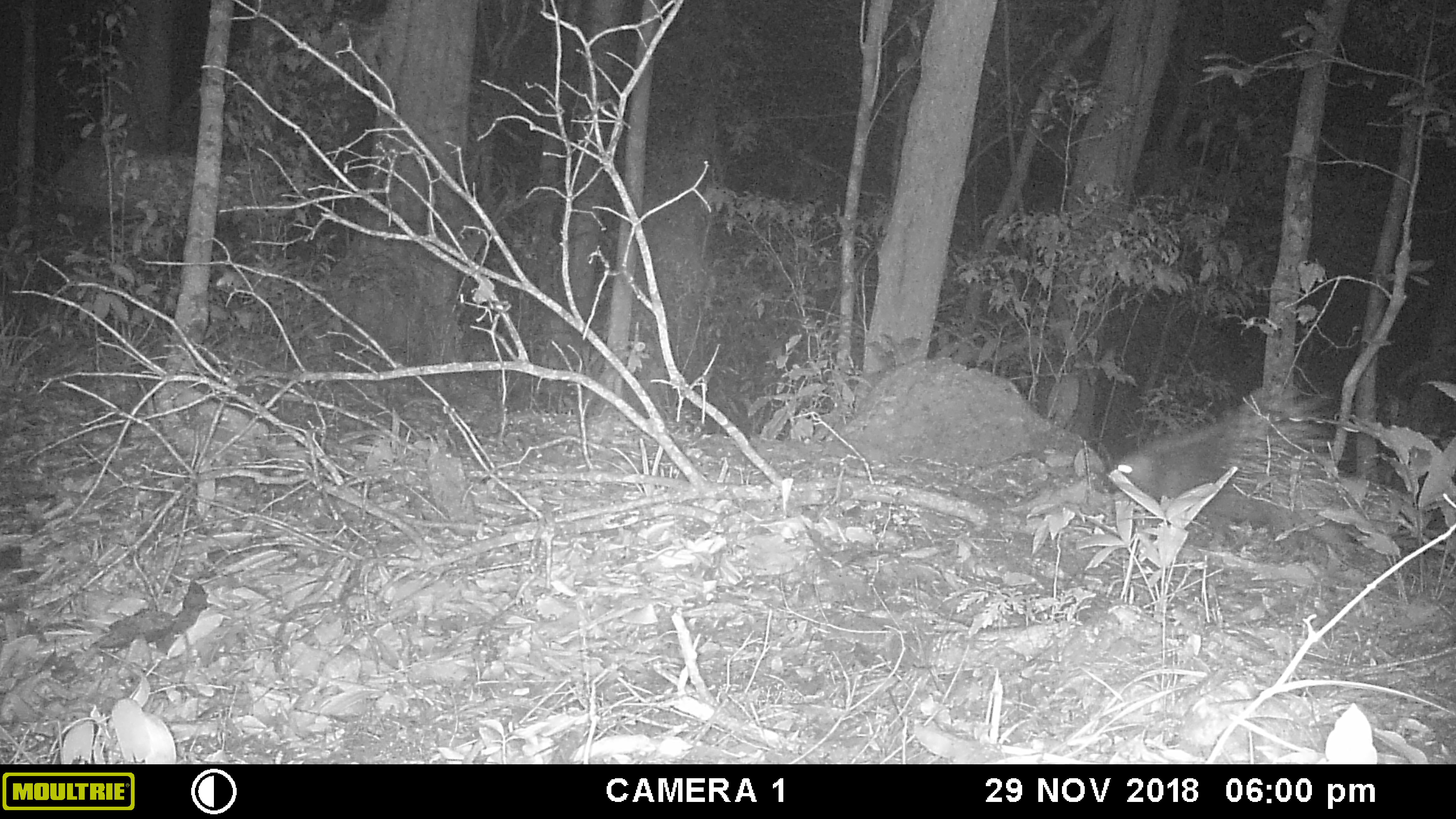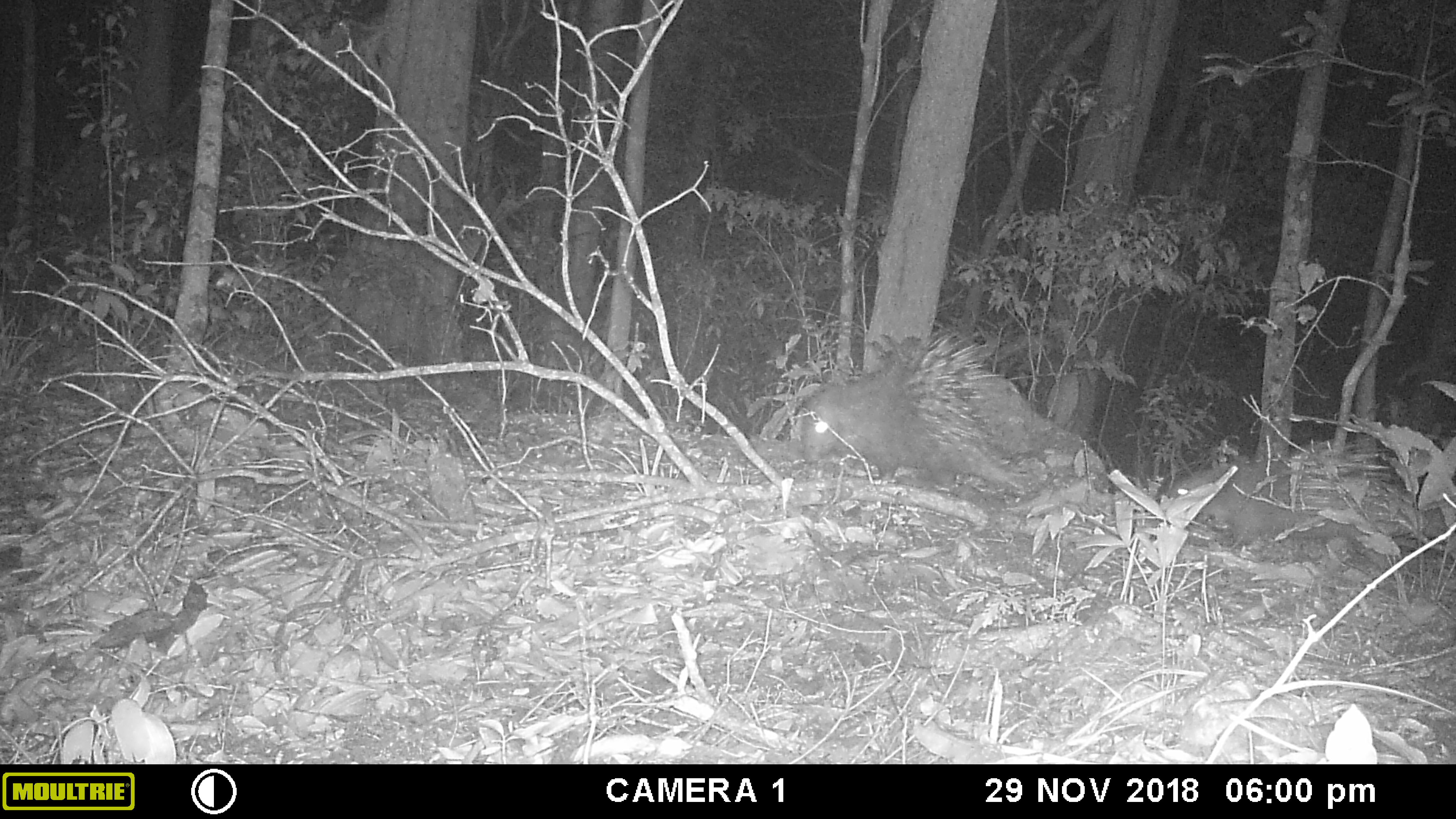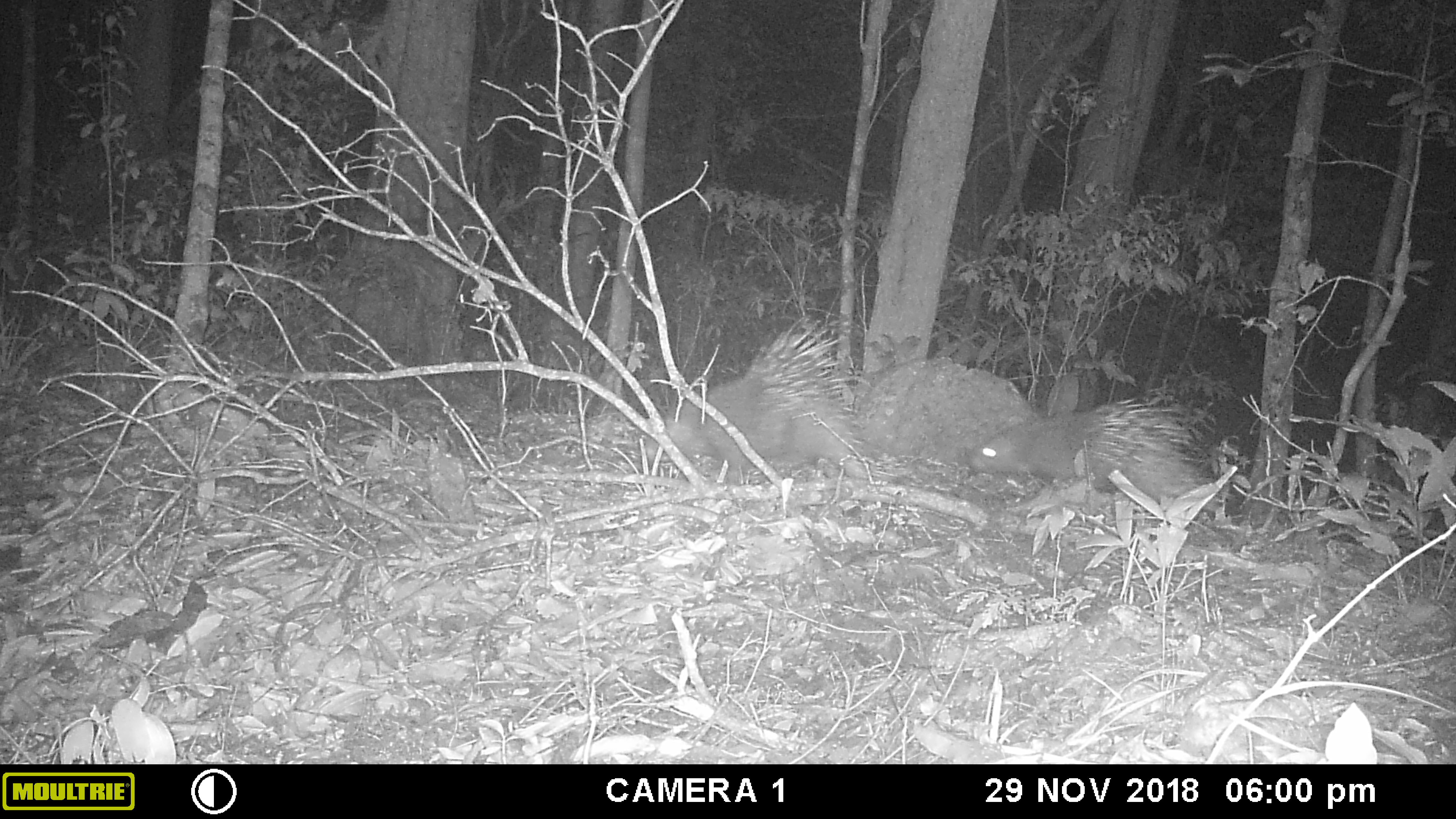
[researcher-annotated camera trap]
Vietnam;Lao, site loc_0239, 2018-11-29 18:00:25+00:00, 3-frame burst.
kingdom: Animalia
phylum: Chordata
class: Mammalia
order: Rodentia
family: Hystricidae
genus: Hystrix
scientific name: Hystrix brachyura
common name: malayan porcupine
Malayan porcupine (Hystrix brachyura). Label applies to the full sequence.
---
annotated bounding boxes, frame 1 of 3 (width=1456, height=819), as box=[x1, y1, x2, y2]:
malayan porcupine: box=[1105, 382, 1357, 551]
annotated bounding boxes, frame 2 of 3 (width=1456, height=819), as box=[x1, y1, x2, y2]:
malayan porcupine: box=[798, 324, 1032, 494]; box=[1156, 429, 1408, 554]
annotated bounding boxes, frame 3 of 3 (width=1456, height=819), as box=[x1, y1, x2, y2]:
malayan porcupine: box=[642, 319, 874, 487]; box=[961, 382, 1213, 504]